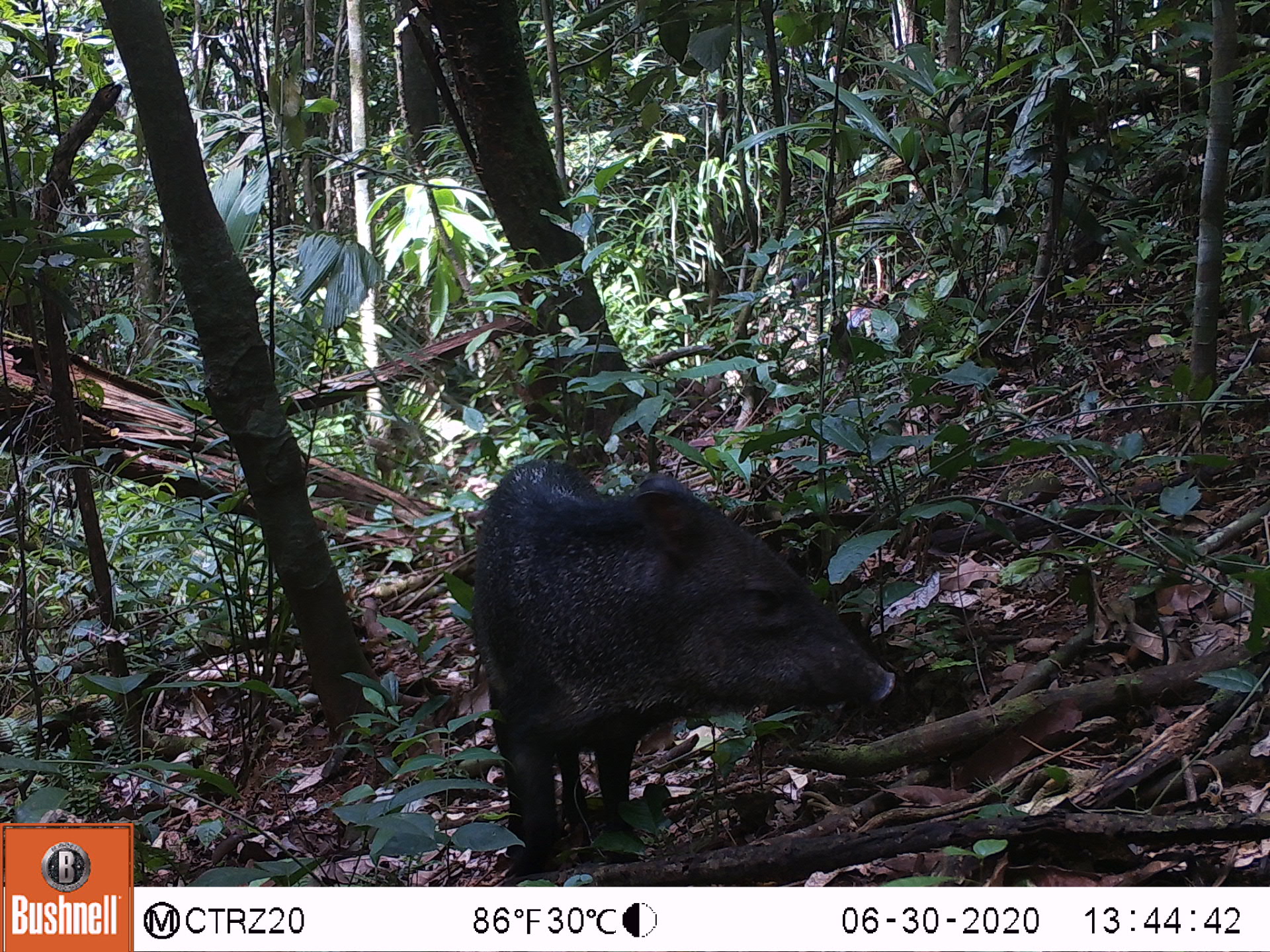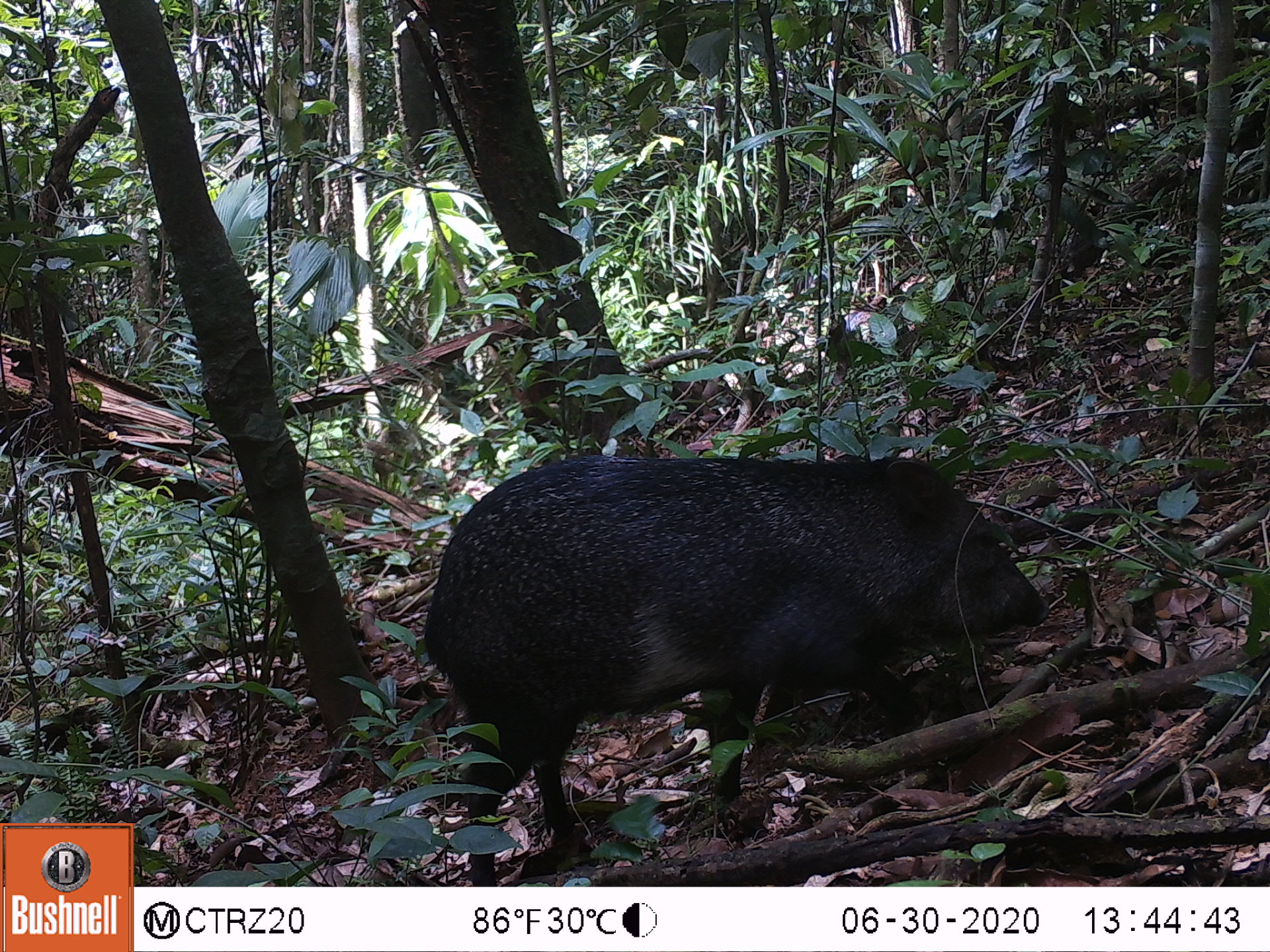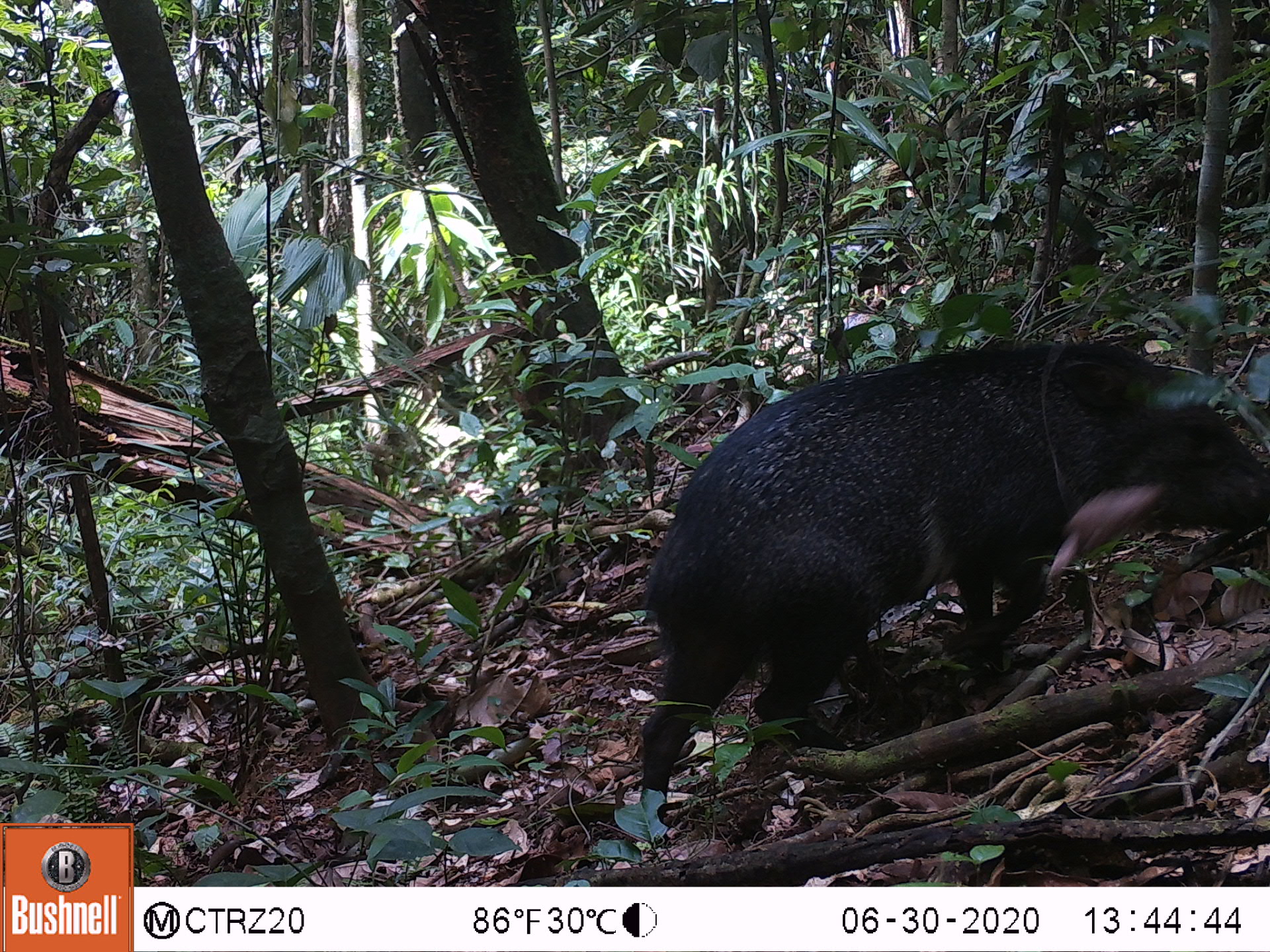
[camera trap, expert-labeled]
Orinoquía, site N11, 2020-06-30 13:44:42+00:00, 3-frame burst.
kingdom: Animalia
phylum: Chordata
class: Mammalia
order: Artiodactyla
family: Tayassuidae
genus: Pecari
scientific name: Pecari tajacu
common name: collared peccary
Collared peccary (Pecari tajacu).